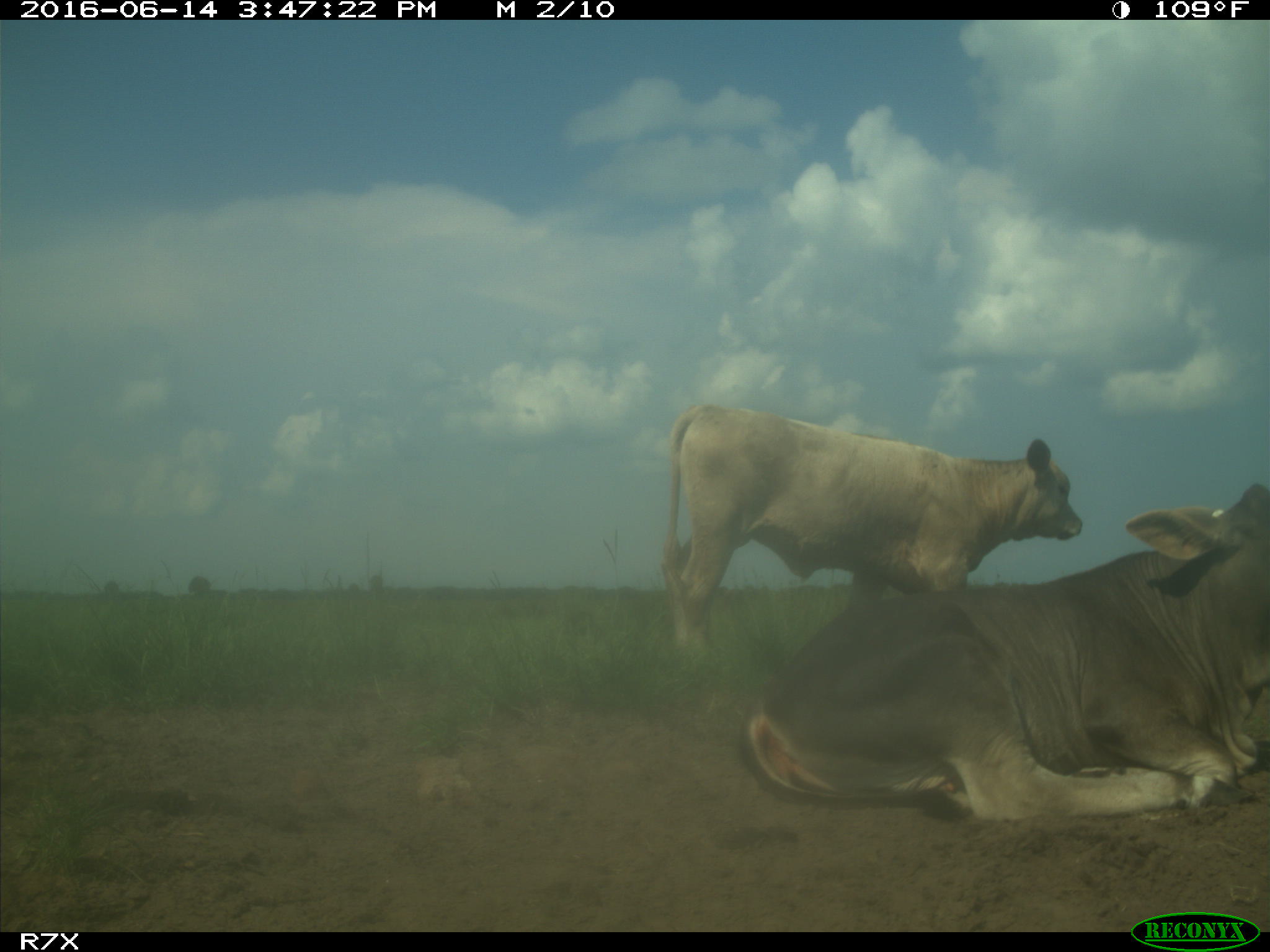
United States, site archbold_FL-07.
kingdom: Animalia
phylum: Chordata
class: Mammalia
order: Artiodactyla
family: Bovidae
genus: Bos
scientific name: Bos taurus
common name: domestic cow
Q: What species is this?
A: Bos taurus (domestic cow).